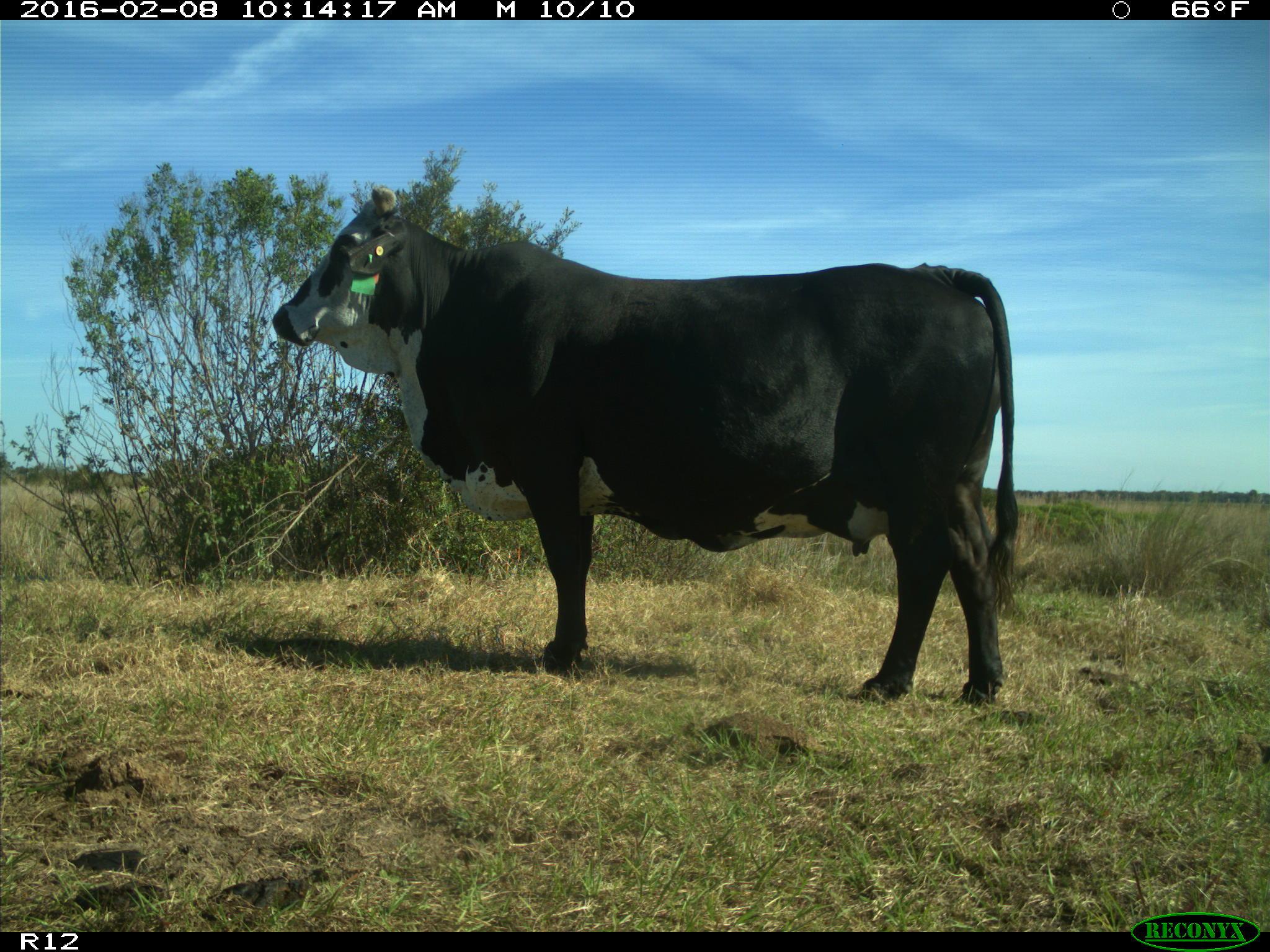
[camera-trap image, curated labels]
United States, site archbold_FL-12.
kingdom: Animalia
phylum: Chordata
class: Mammalia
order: Artiodactyla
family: Bovidae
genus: Bos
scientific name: Bos taurus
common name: domestic cow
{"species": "Bos taurus (domestic cow)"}